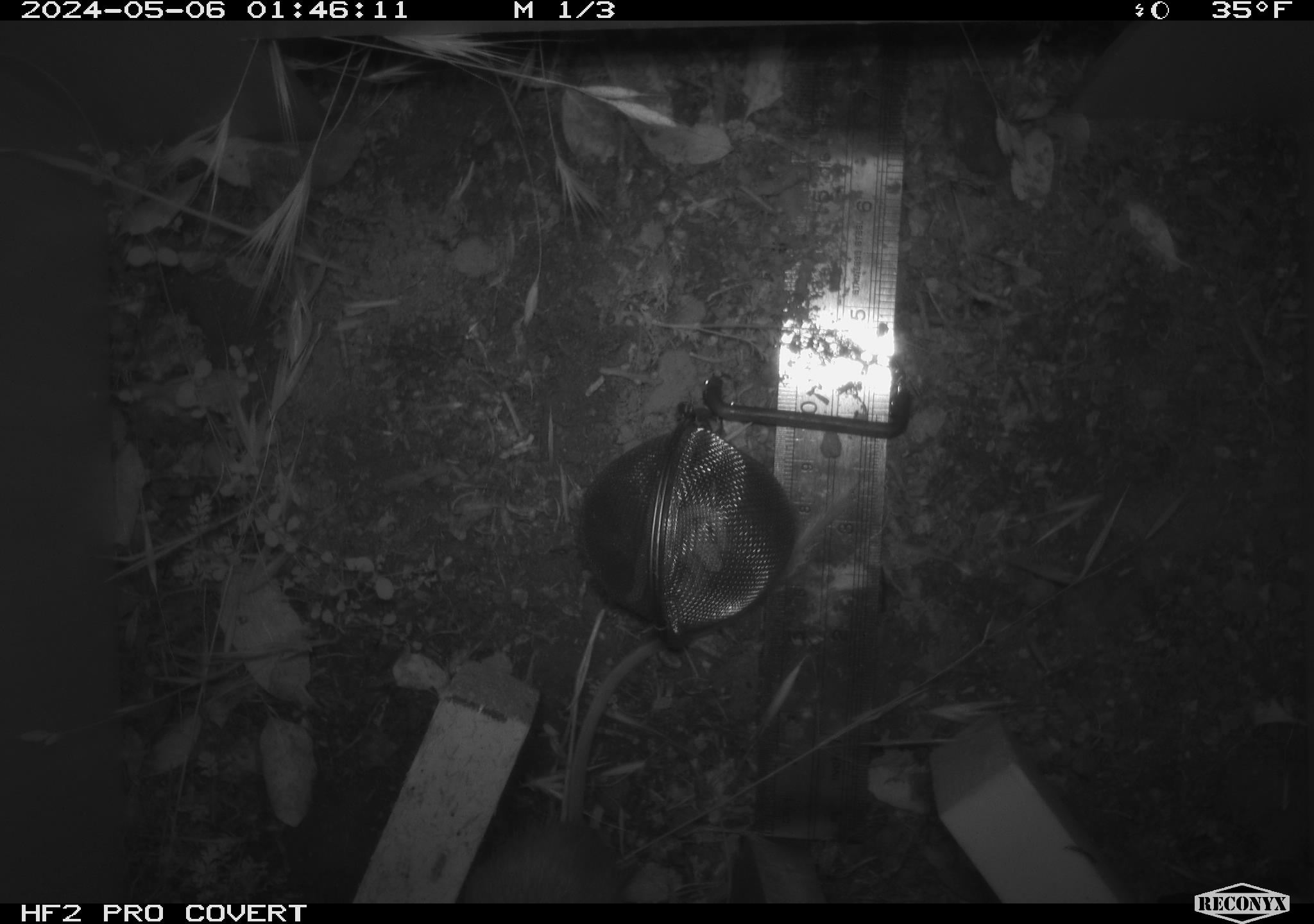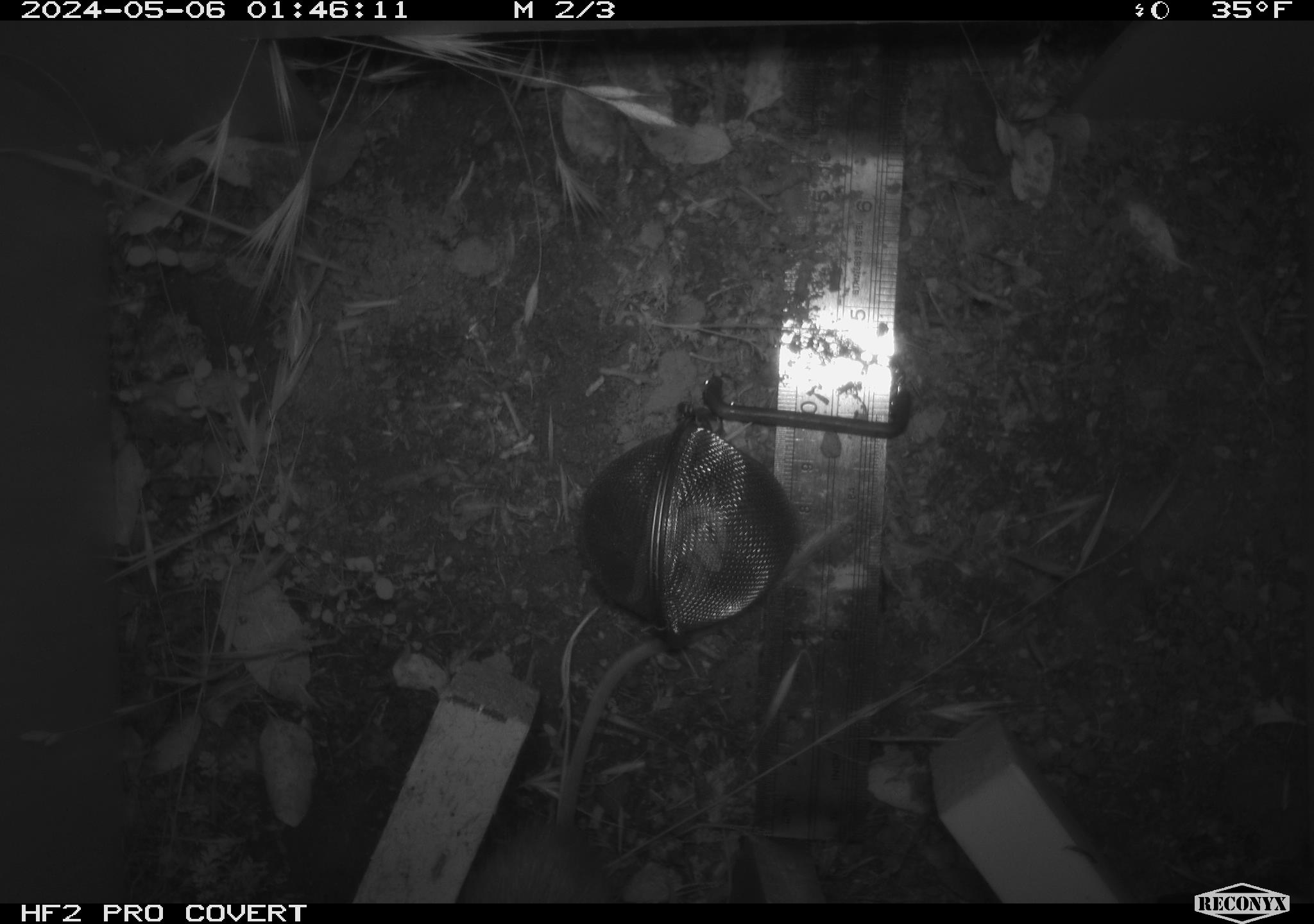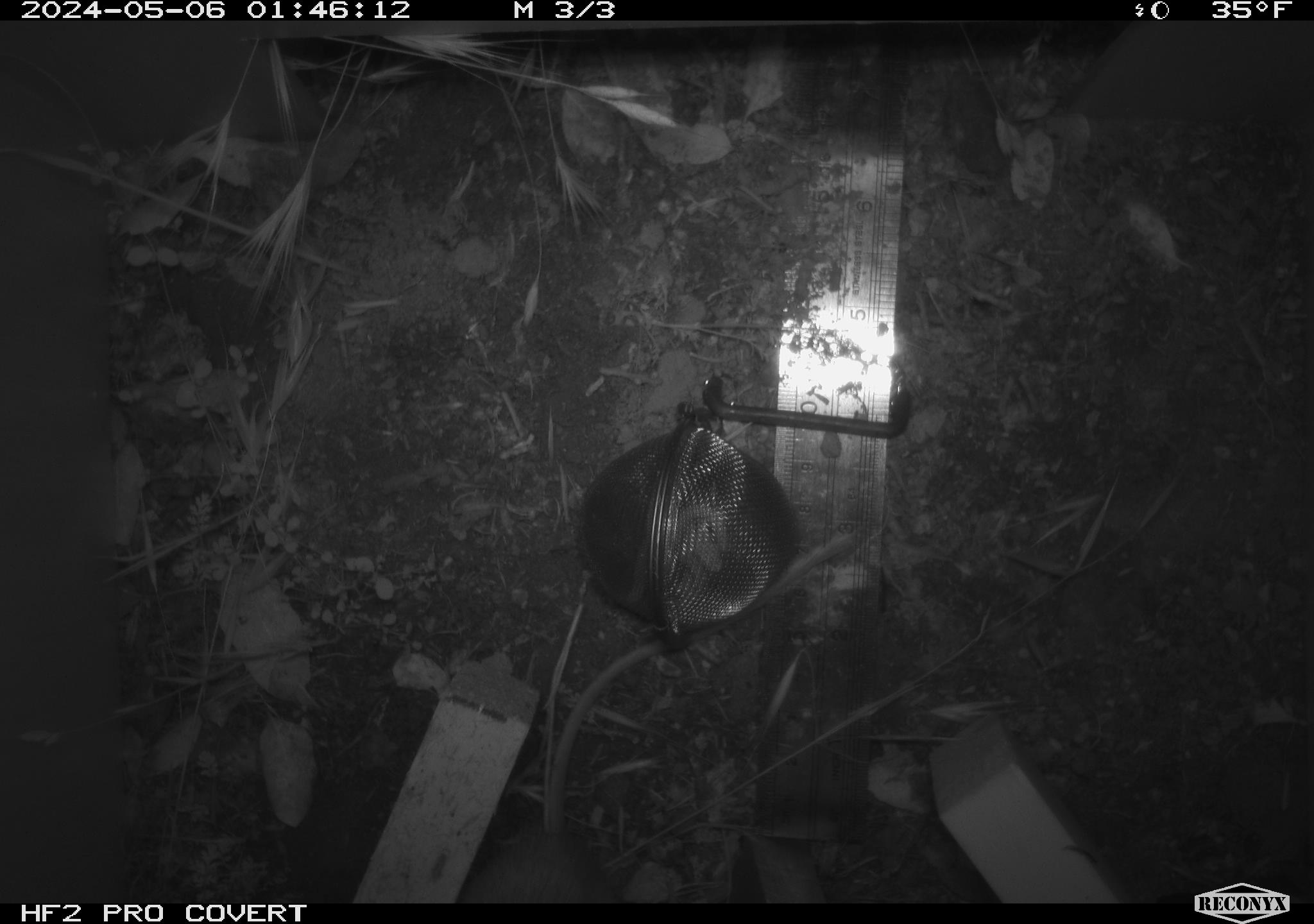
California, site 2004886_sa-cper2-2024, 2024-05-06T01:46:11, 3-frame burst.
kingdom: Animalia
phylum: Chordata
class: Mammalia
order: Rodentia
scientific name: Rodentia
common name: rodent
Rodent (Rodentia).